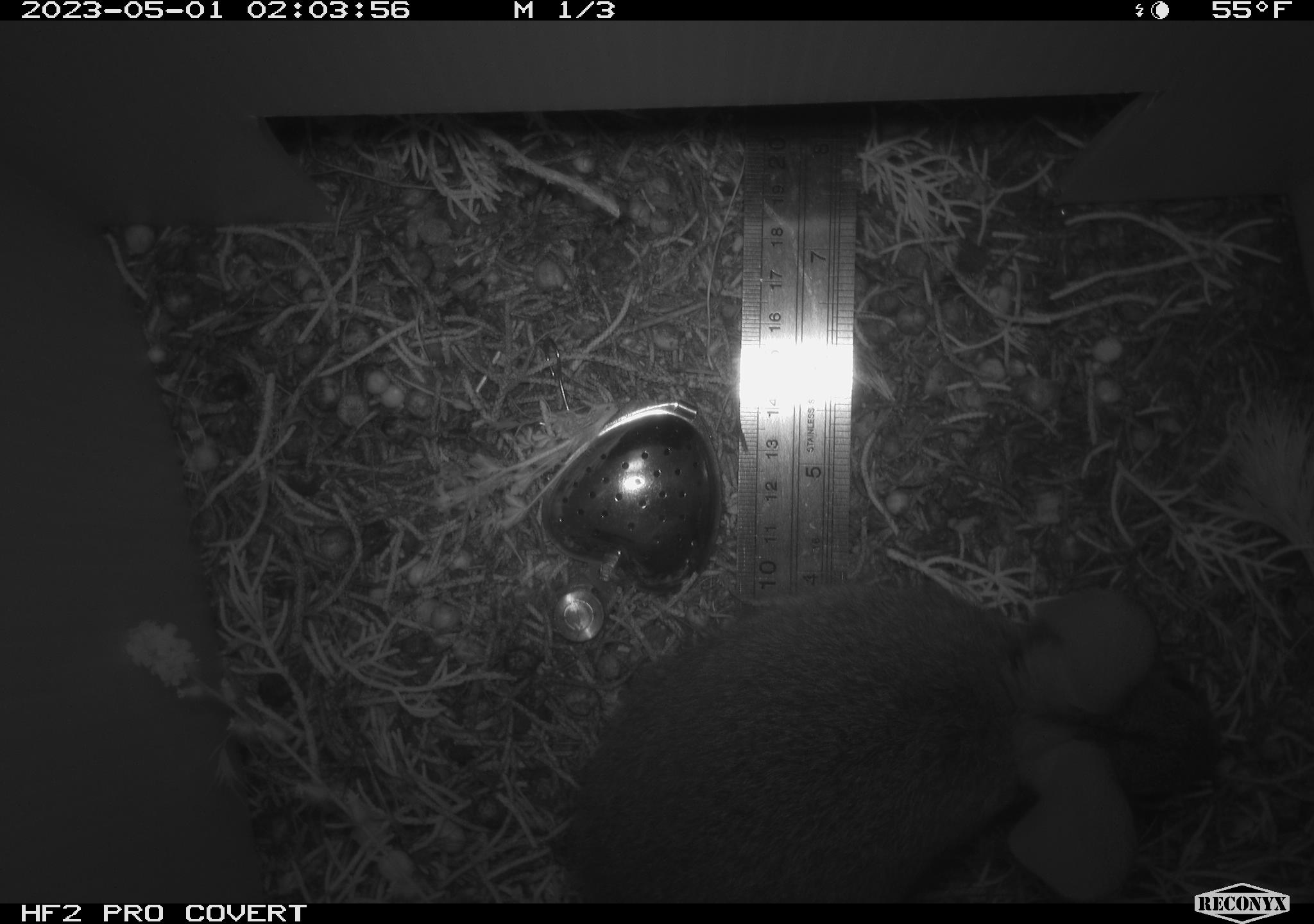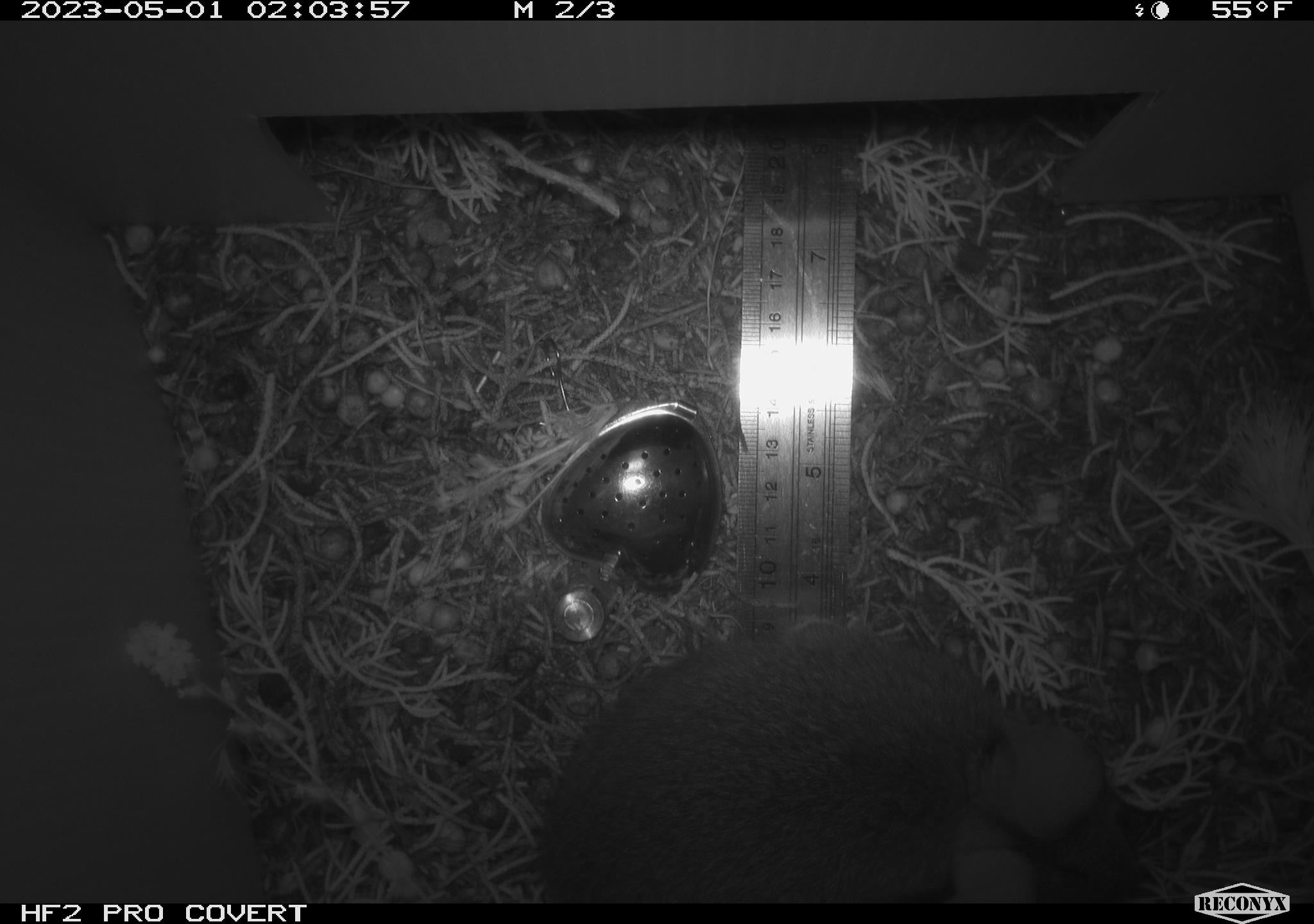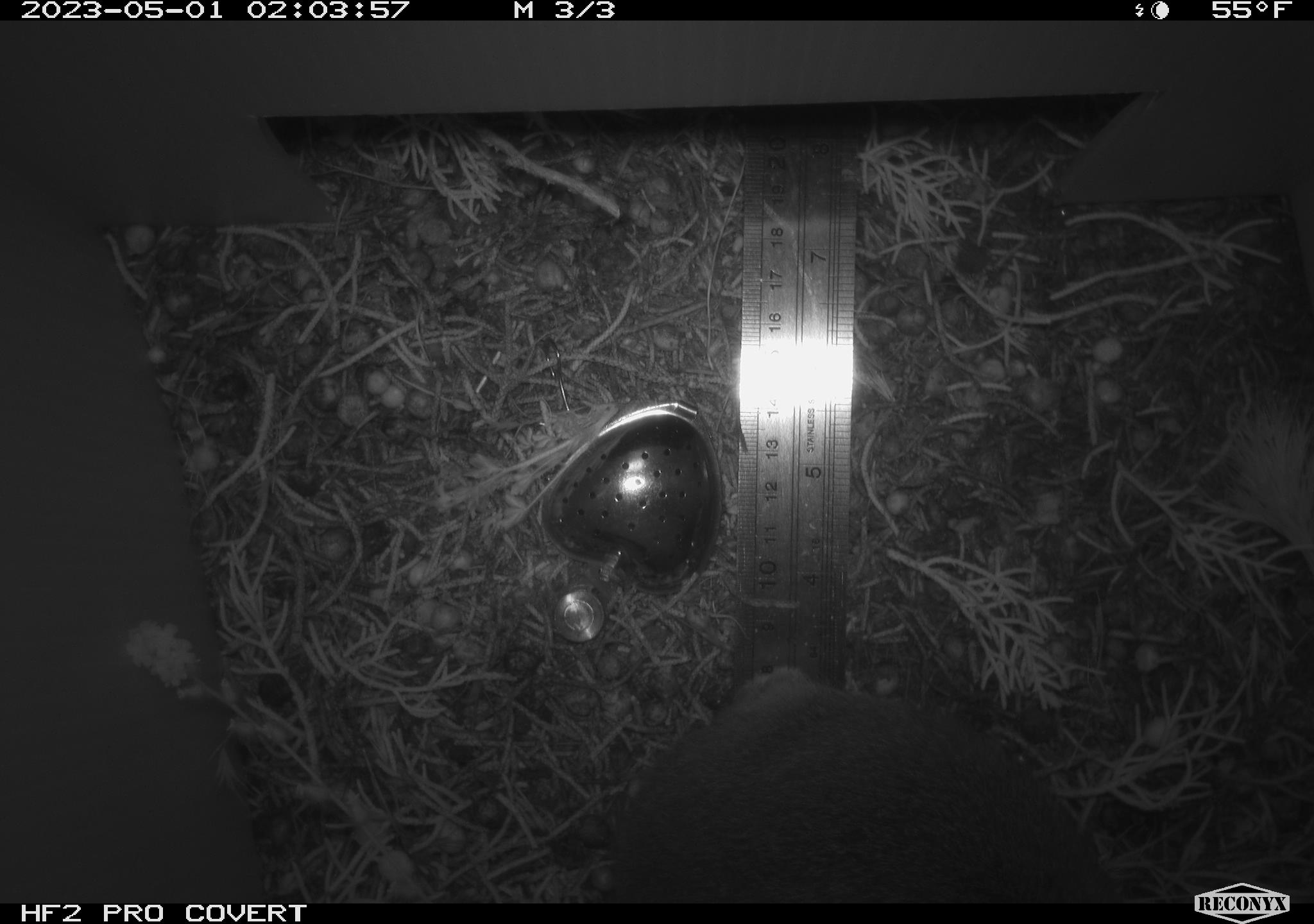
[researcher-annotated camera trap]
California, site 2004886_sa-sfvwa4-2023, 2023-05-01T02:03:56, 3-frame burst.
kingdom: Animalia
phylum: Chordata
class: Mammalia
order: Lagomorpha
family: Leporidae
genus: Sylvilagus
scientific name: Sylvilagus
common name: cottontail rabbits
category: sylvilagus species